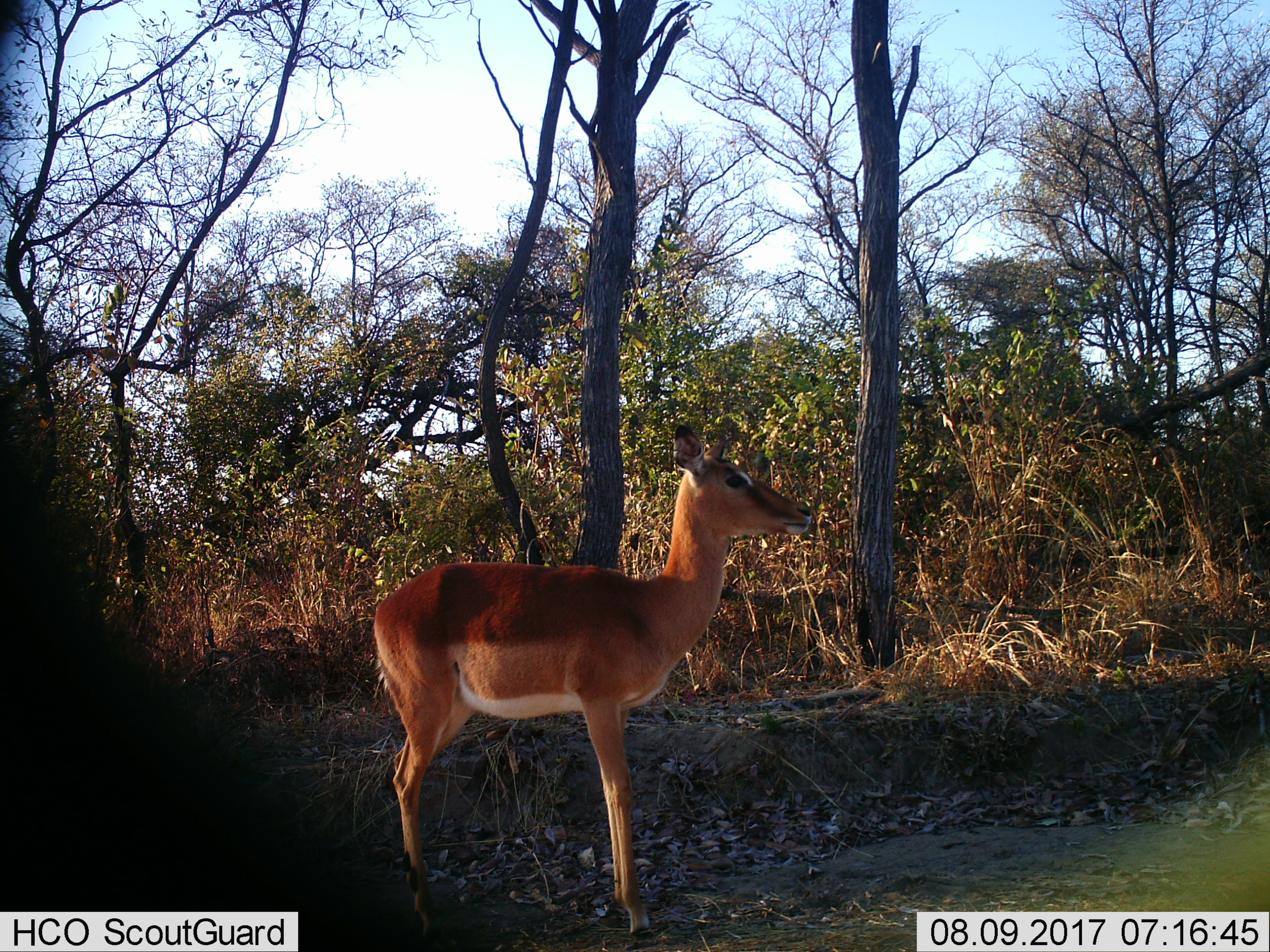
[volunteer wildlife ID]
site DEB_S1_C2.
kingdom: Animalia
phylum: Chordata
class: Mammalia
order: Artiodactyla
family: Bovidae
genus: Aepyceros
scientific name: Aepyceros melampus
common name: impala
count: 1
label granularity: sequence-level